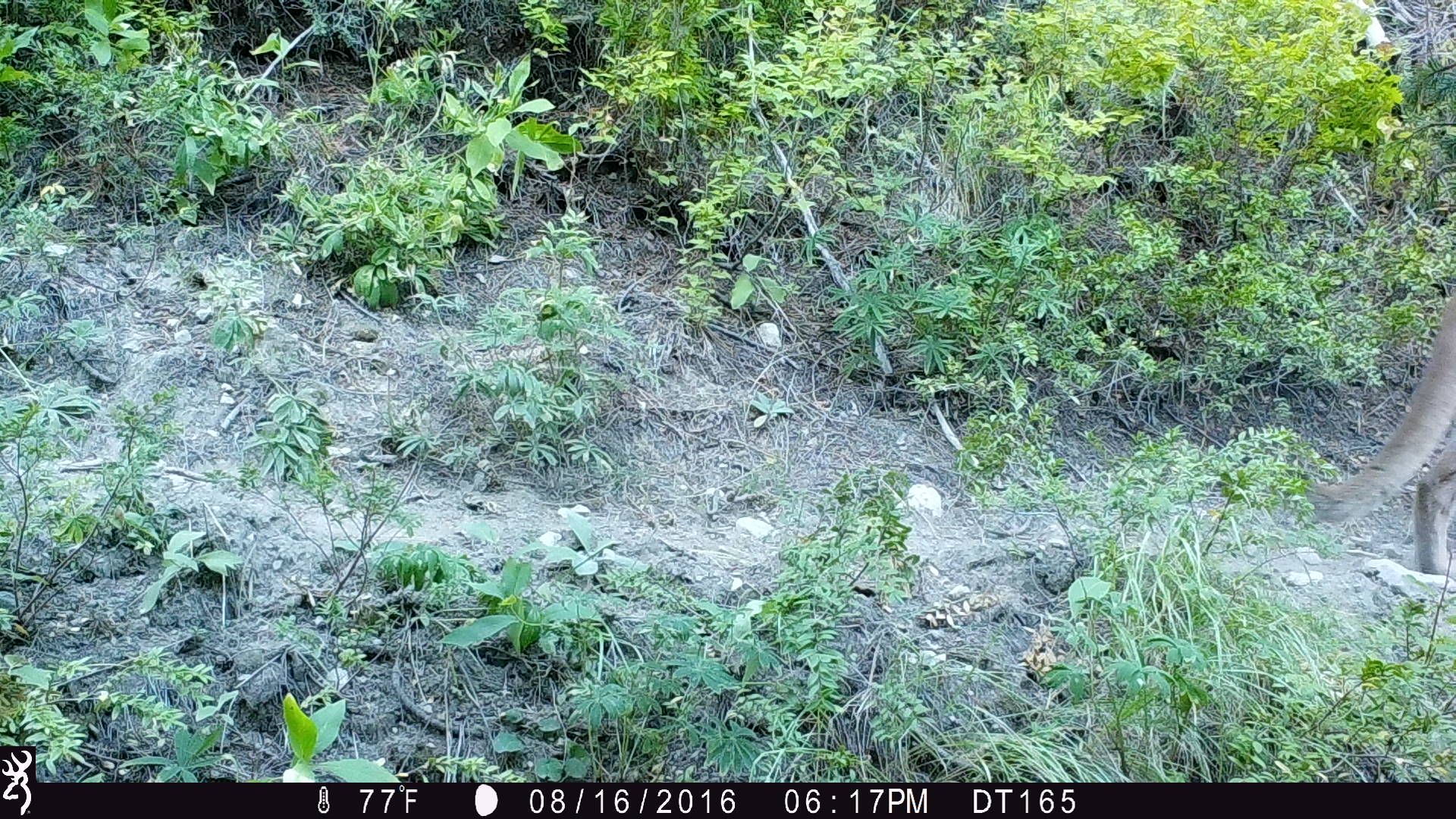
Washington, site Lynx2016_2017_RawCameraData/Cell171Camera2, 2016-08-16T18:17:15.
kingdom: Animalia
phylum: Chordata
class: Mammalia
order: Carnivora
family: Felidae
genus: Puma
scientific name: Puma concolor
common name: mountain lion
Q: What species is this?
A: Puma concolor (mountain lion).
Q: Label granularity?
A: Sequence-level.